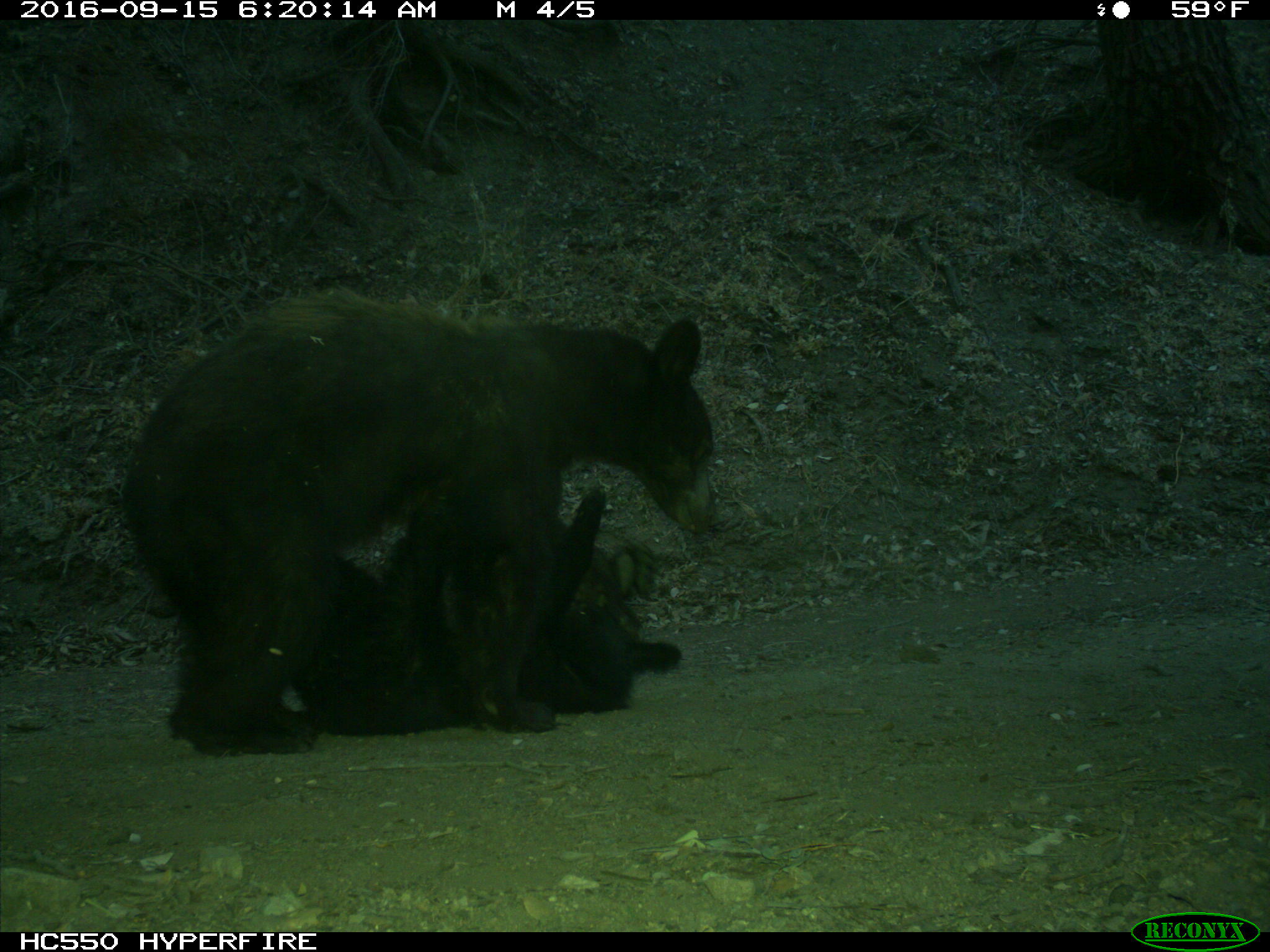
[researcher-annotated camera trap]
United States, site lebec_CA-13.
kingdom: Animalia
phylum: Chordata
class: Mammalia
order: Carnivora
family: Ursidae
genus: Ursus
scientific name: Ursus americanus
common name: american black bear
Ursus americanus (american black bear).